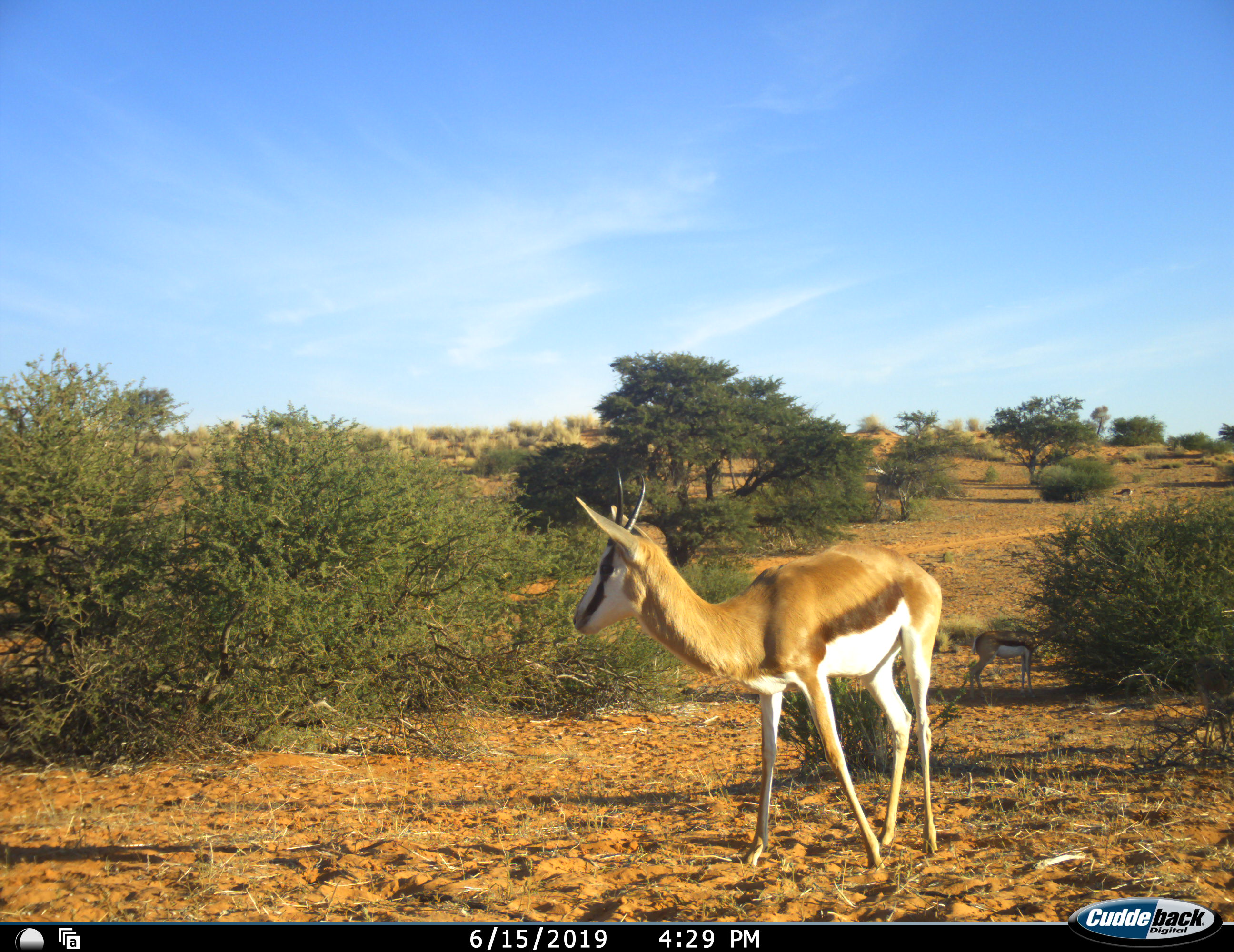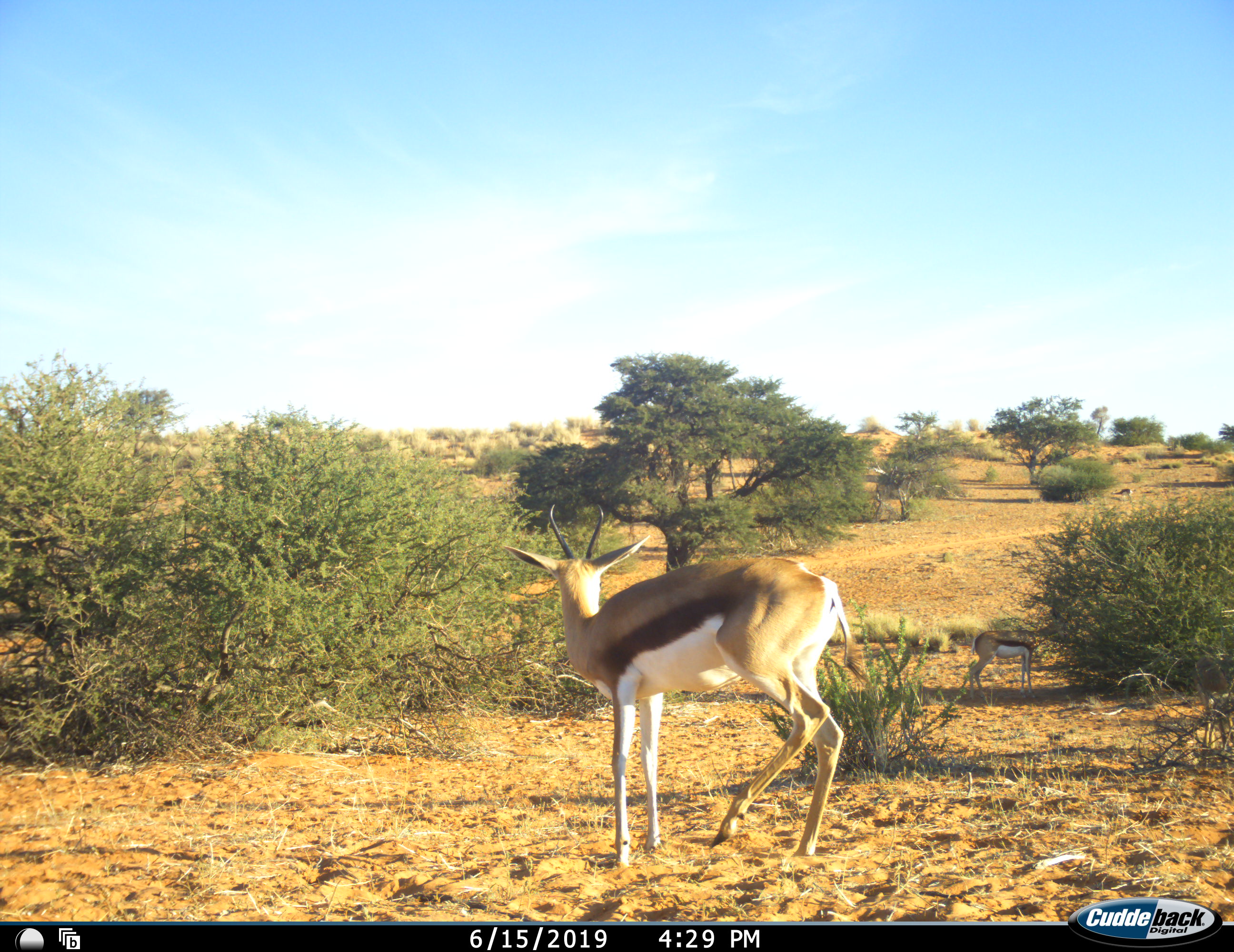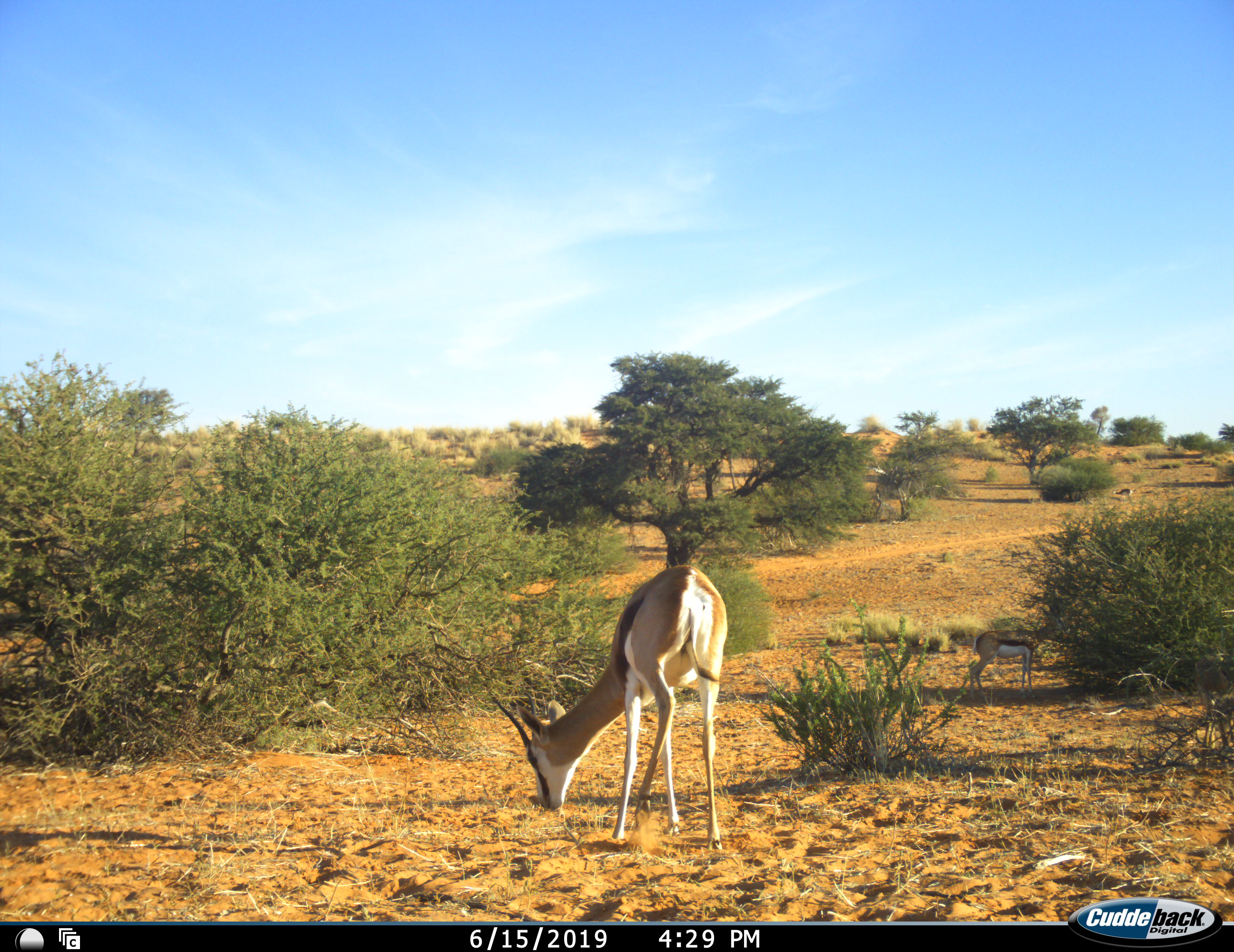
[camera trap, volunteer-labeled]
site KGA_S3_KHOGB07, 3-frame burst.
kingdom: Animalia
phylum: Chordata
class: Mammalia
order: Artiodactyla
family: Bovidae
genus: Antidorcas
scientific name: Antidorcas marsupialis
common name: springbok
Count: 1.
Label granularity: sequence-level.